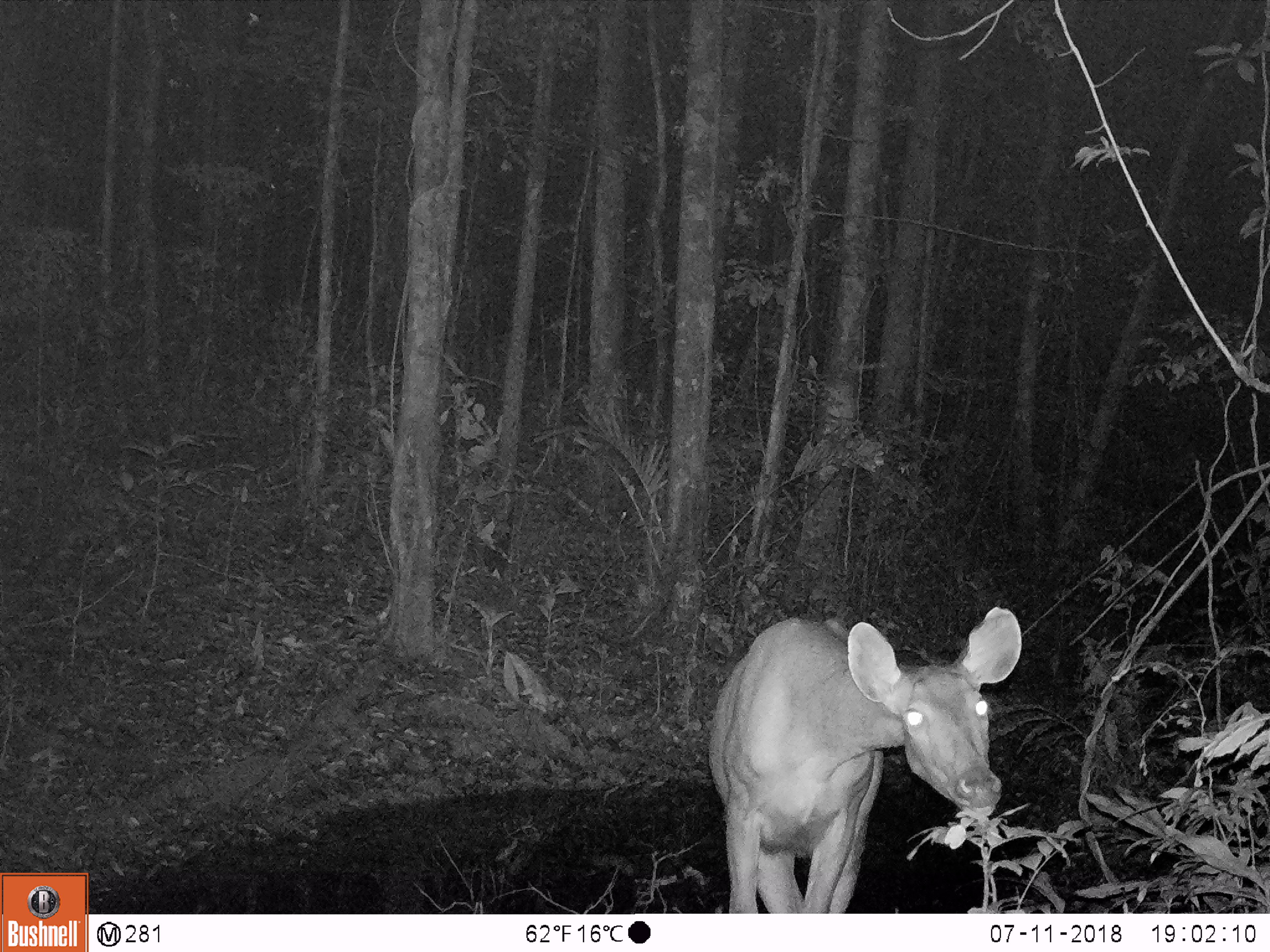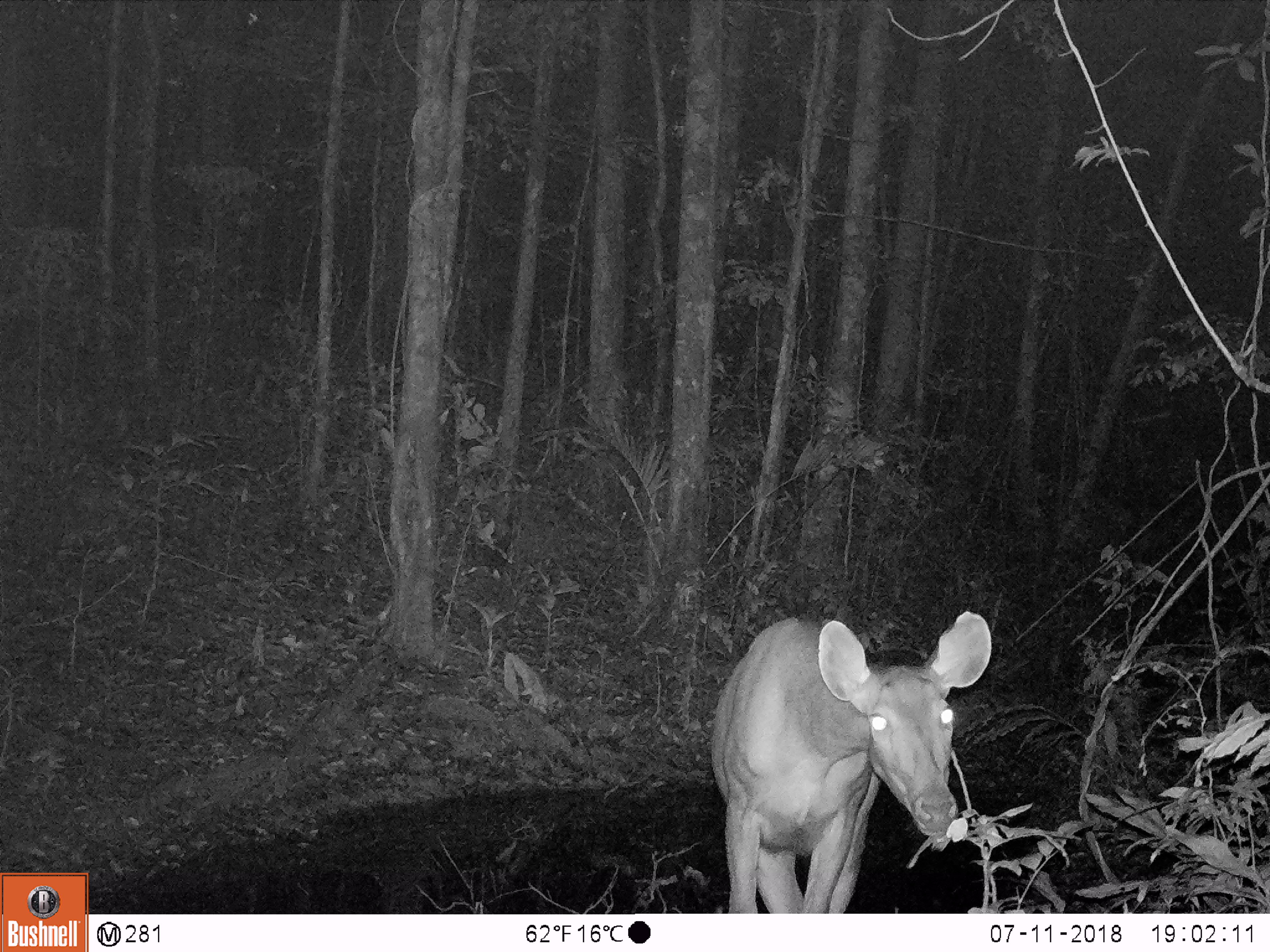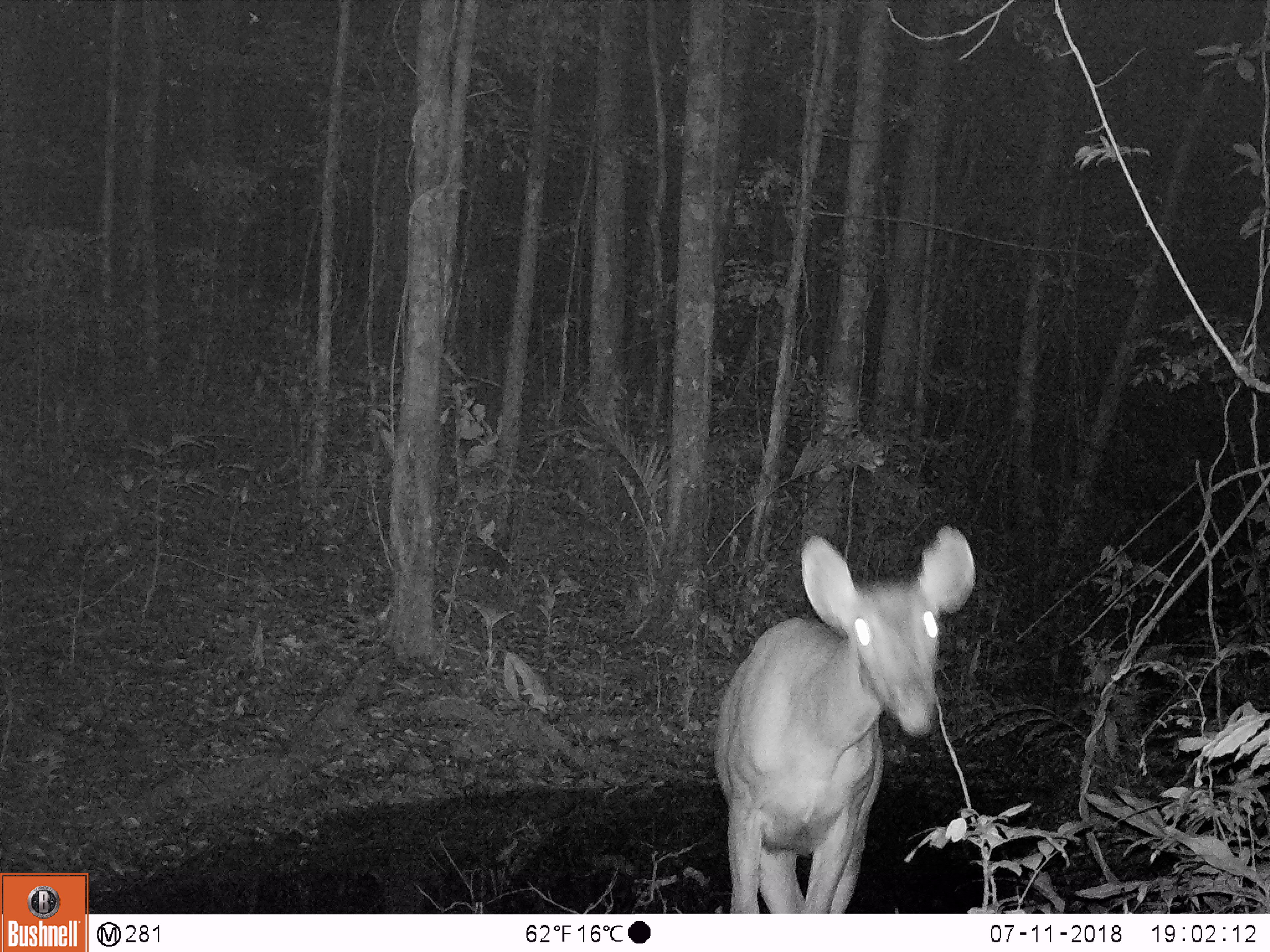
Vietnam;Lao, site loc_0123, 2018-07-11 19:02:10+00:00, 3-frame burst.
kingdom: Animalia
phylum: Chordata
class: Mammalia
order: Artiodactyla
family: Cervidae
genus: Rusa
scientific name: Rusa unicolor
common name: sambar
Sambar (Rusa unicolor). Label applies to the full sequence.